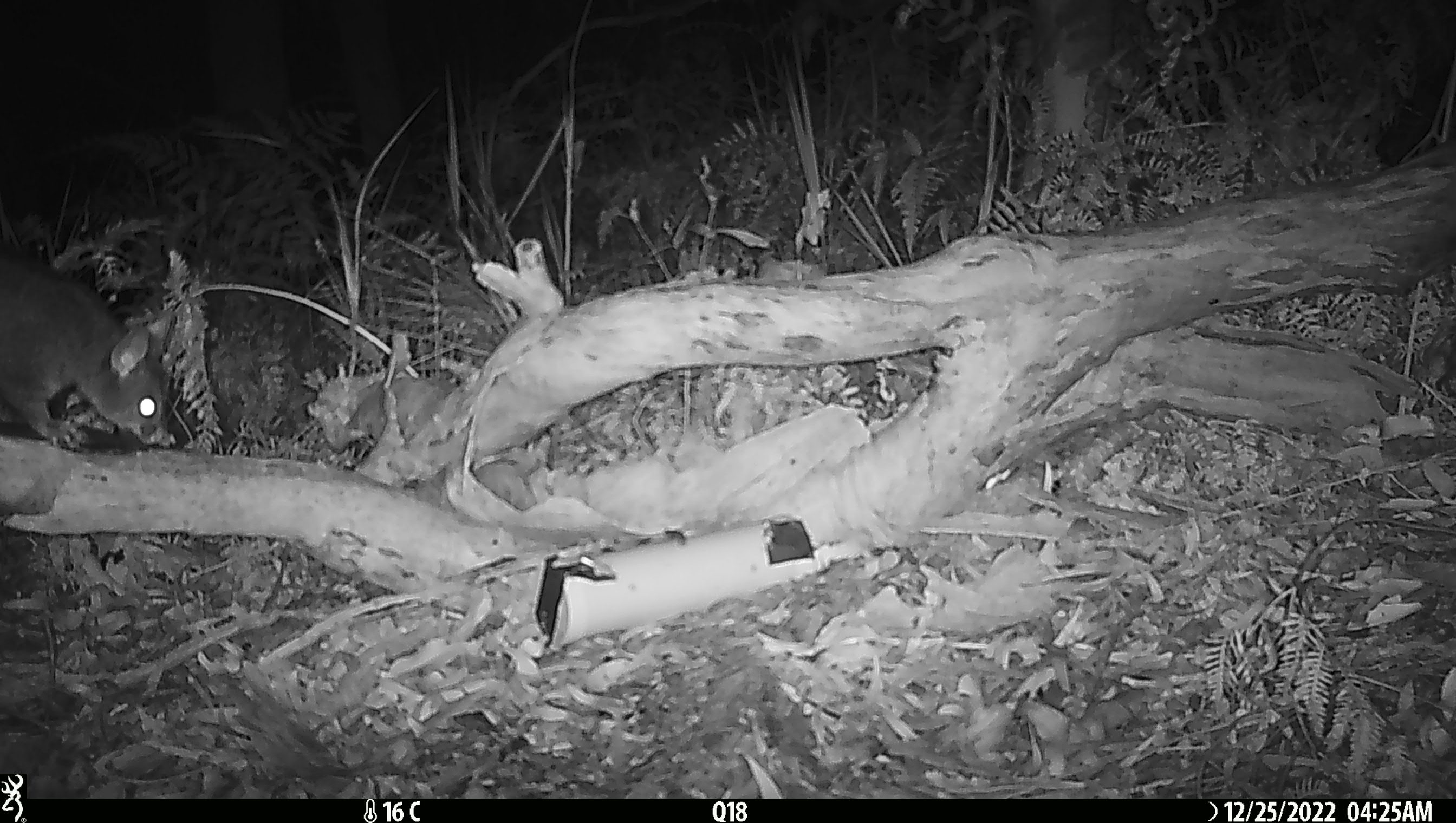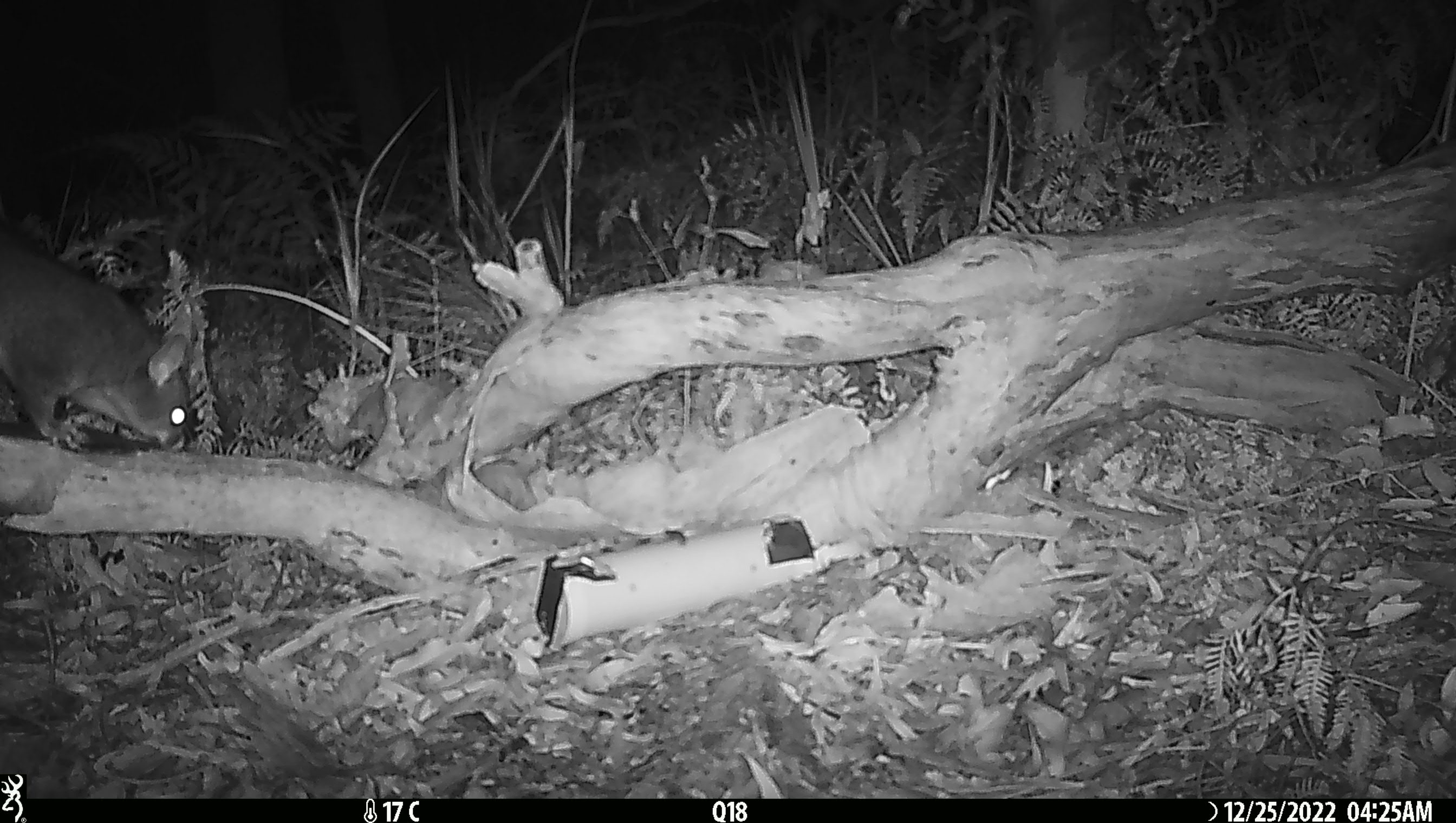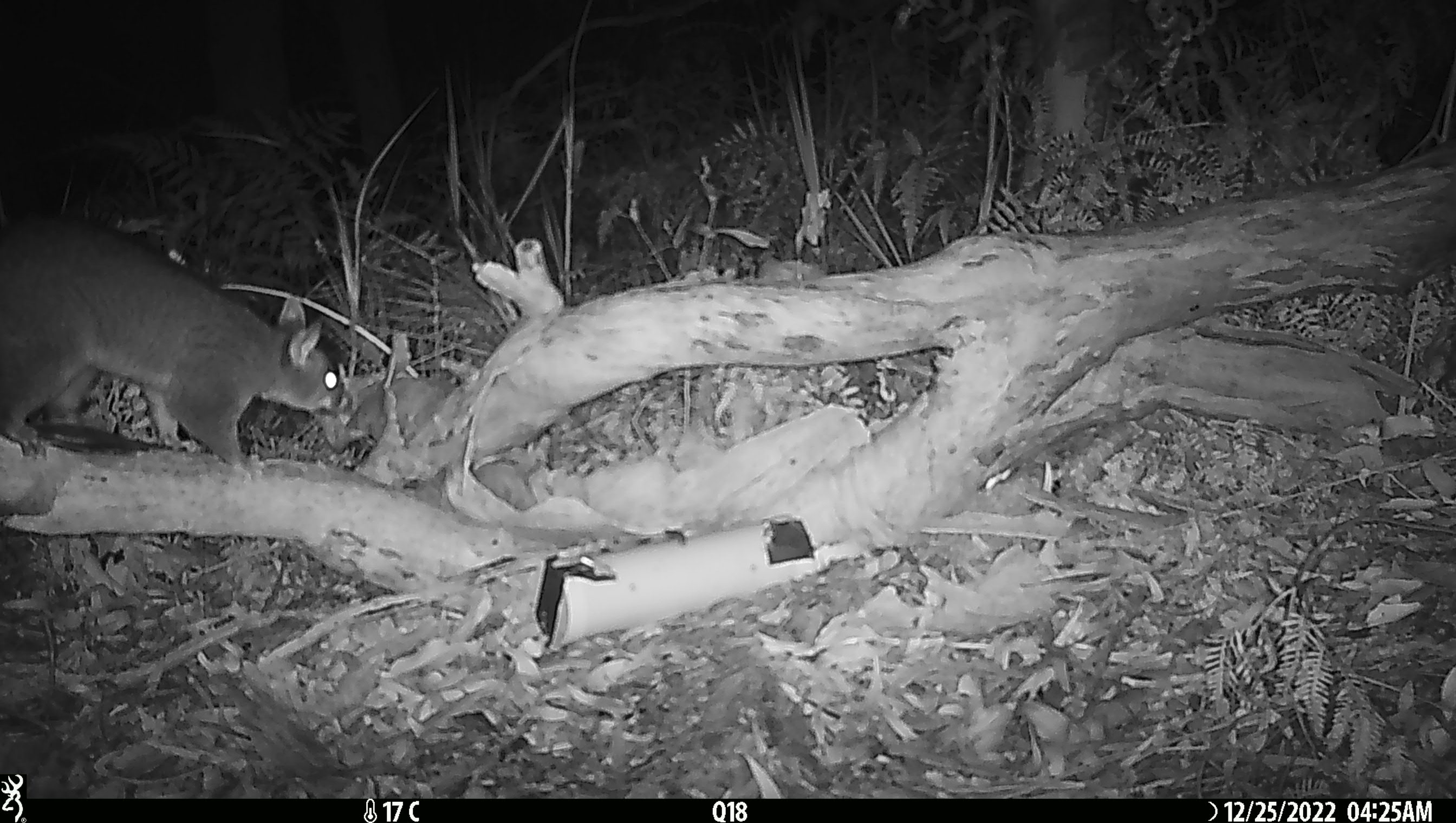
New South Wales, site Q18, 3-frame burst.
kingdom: Animalia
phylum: Chordata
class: Mammalia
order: Diprotodontia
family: Phalangeridae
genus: Trichosurus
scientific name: Trichosurus vulpecula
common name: common brushtail possum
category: possum